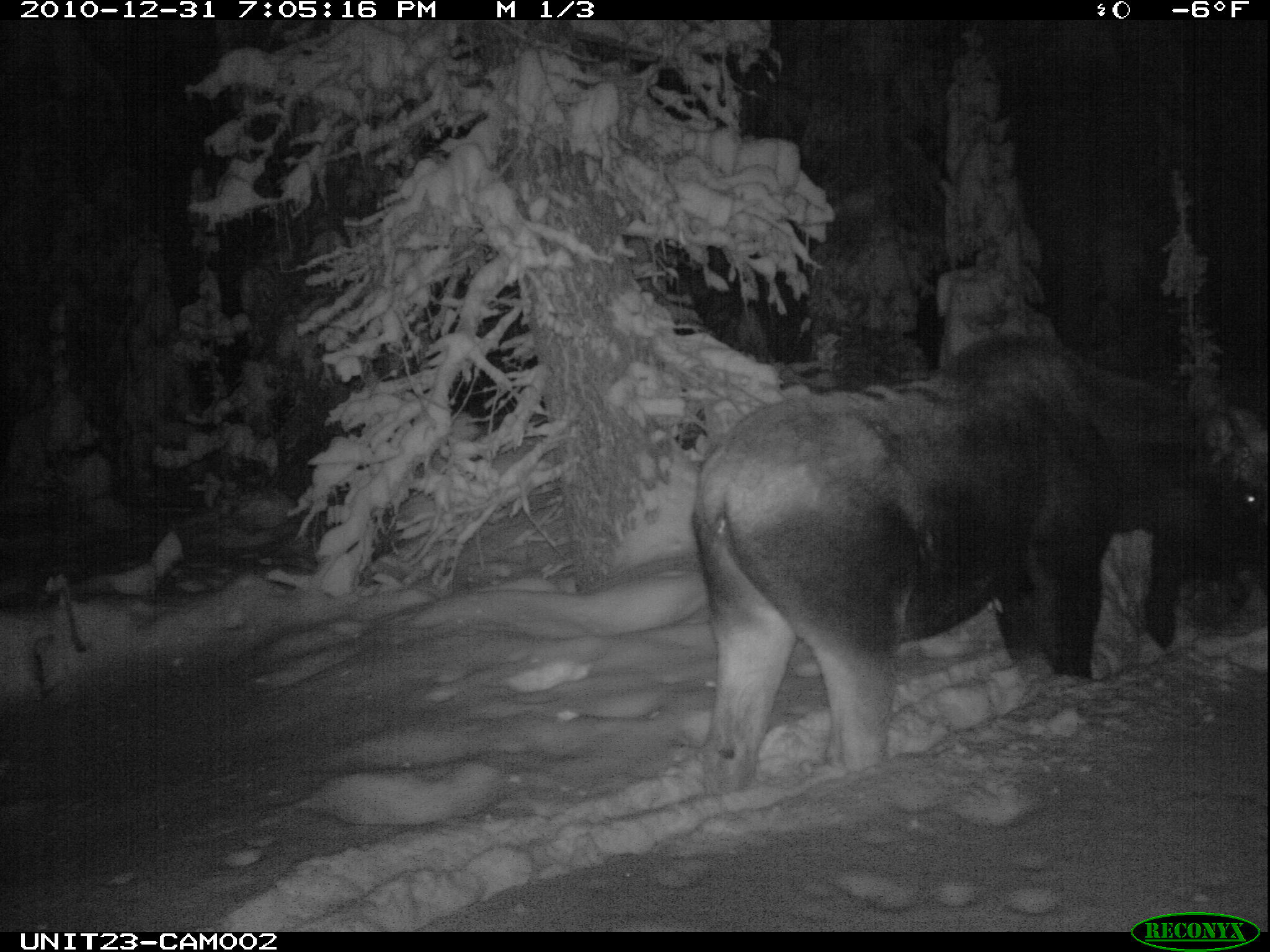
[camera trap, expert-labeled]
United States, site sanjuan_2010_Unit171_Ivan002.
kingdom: Animalia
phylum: Chordata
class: Mammalia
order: Artiodactyla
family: Cervidae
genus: Alces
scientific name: Alces alces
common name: moose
Alces alces (moose).